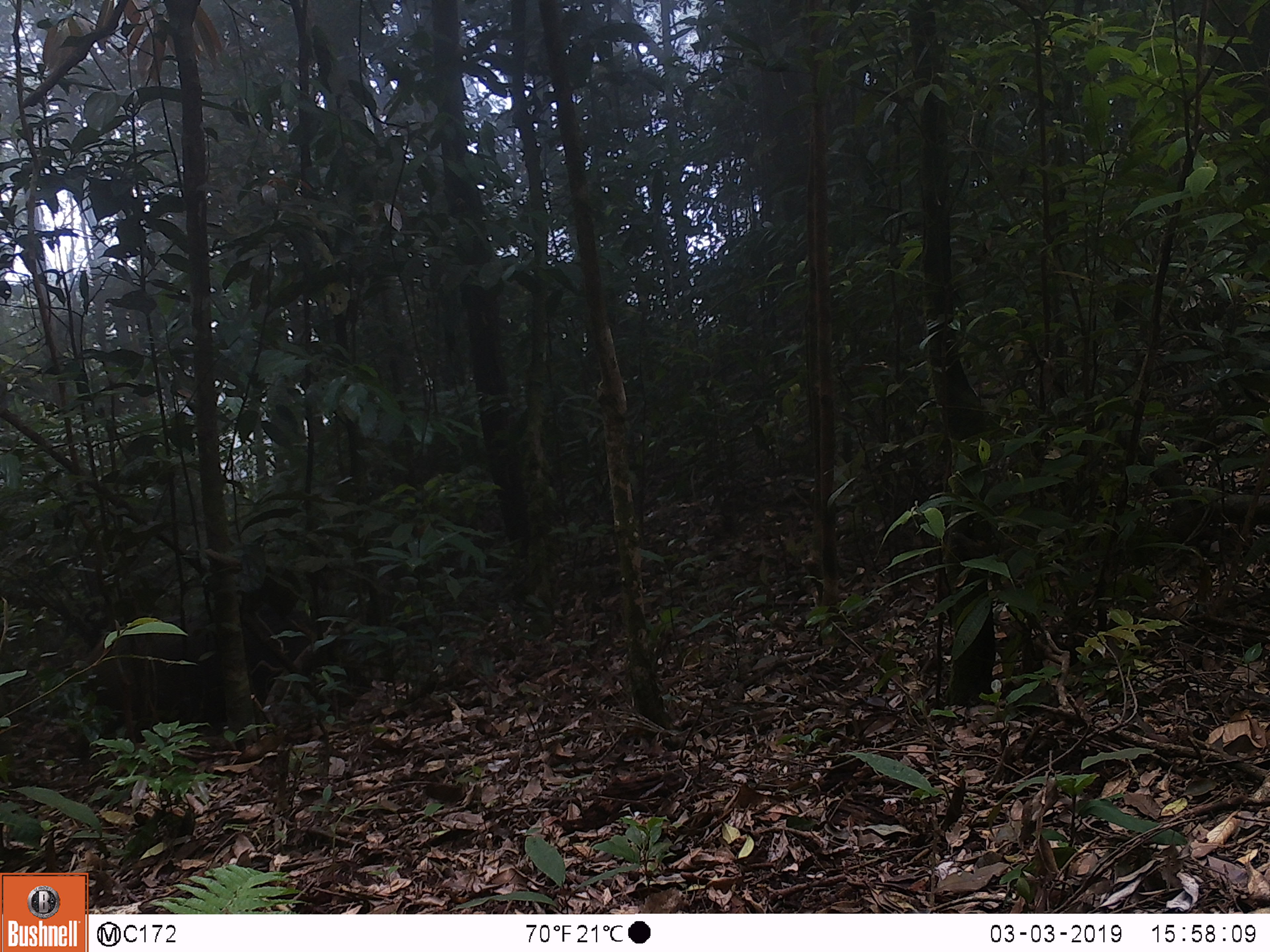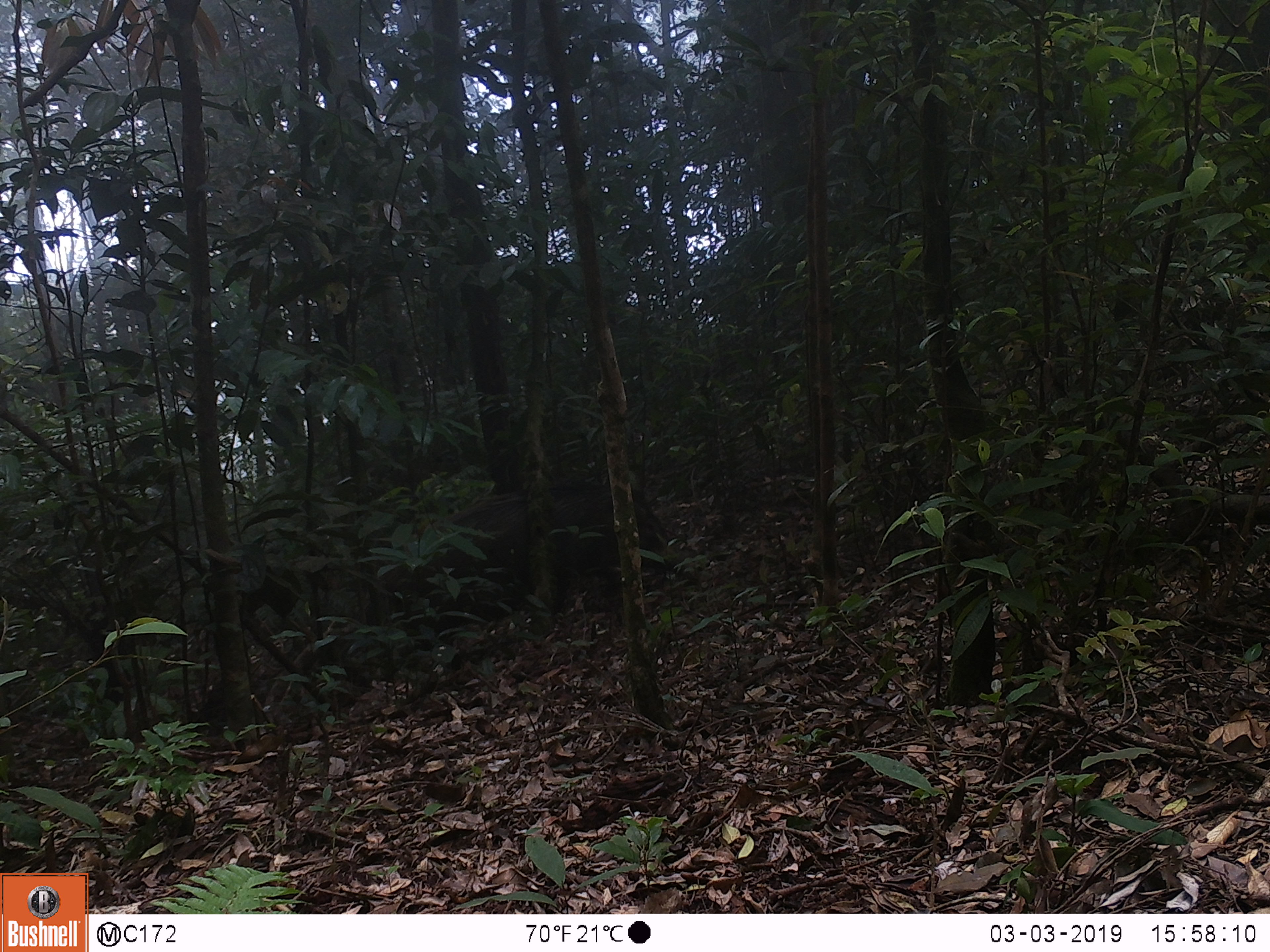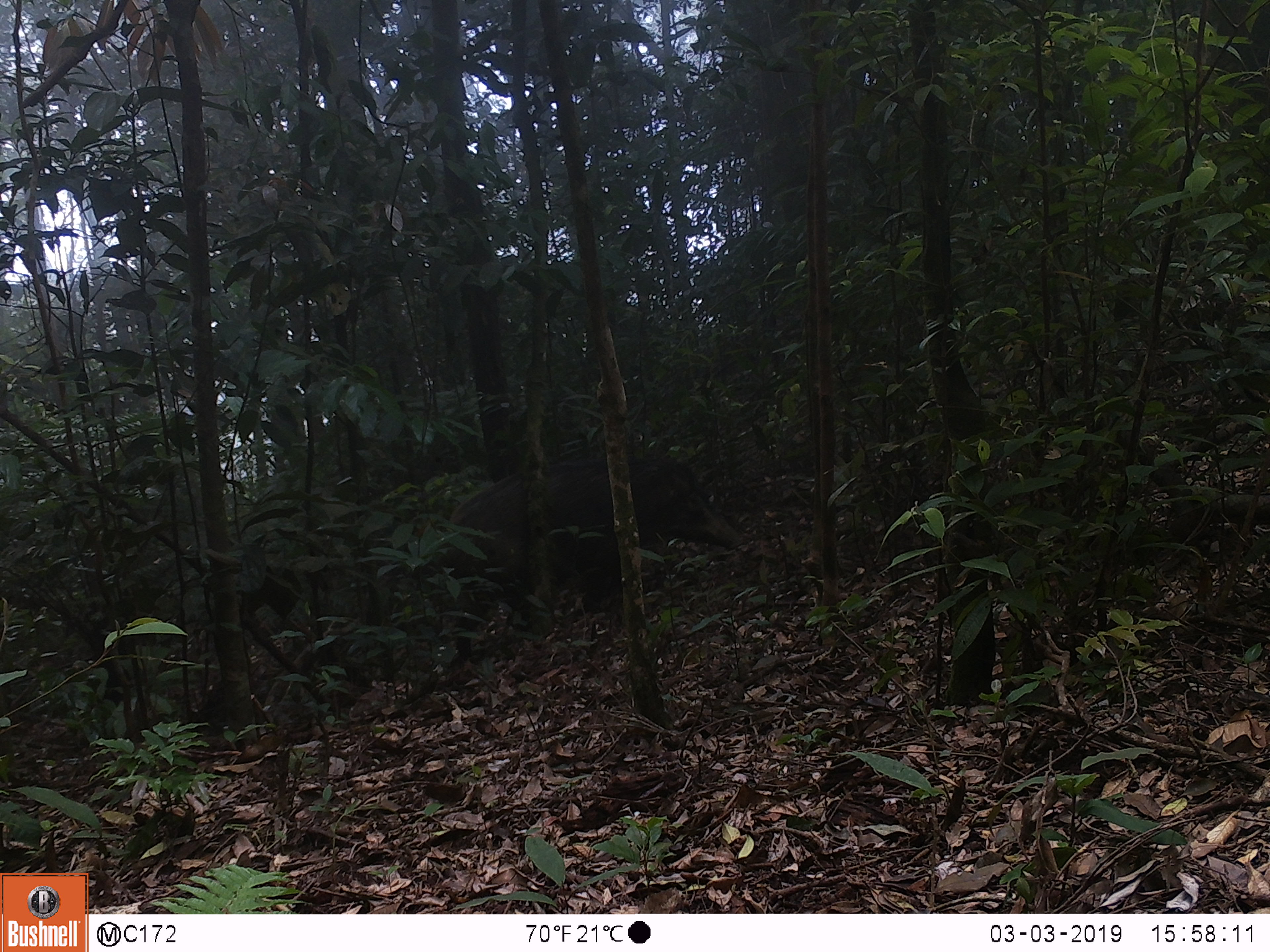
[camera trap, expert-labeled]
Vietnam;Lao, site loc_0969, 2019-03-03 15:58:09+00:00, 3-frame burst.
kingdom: Animalia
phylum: Chordata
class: Mammalia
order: Artiodactyla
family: Suidae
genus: Sus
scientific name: Sus scrofa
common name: eurasian wild pig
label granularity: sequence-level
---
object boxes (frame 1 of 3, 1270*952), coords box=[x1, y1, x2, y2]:
eurasian wild pig: box=[84, 561, 311, 737]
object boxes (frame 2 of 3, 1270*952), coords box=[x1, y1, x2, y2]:
eurasian wild pig: box=[397, 480, 675, 629]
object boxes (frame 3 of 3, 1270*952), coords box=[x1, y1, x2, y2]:
eurasian wild pig: box=[440, 449, 743, 658]